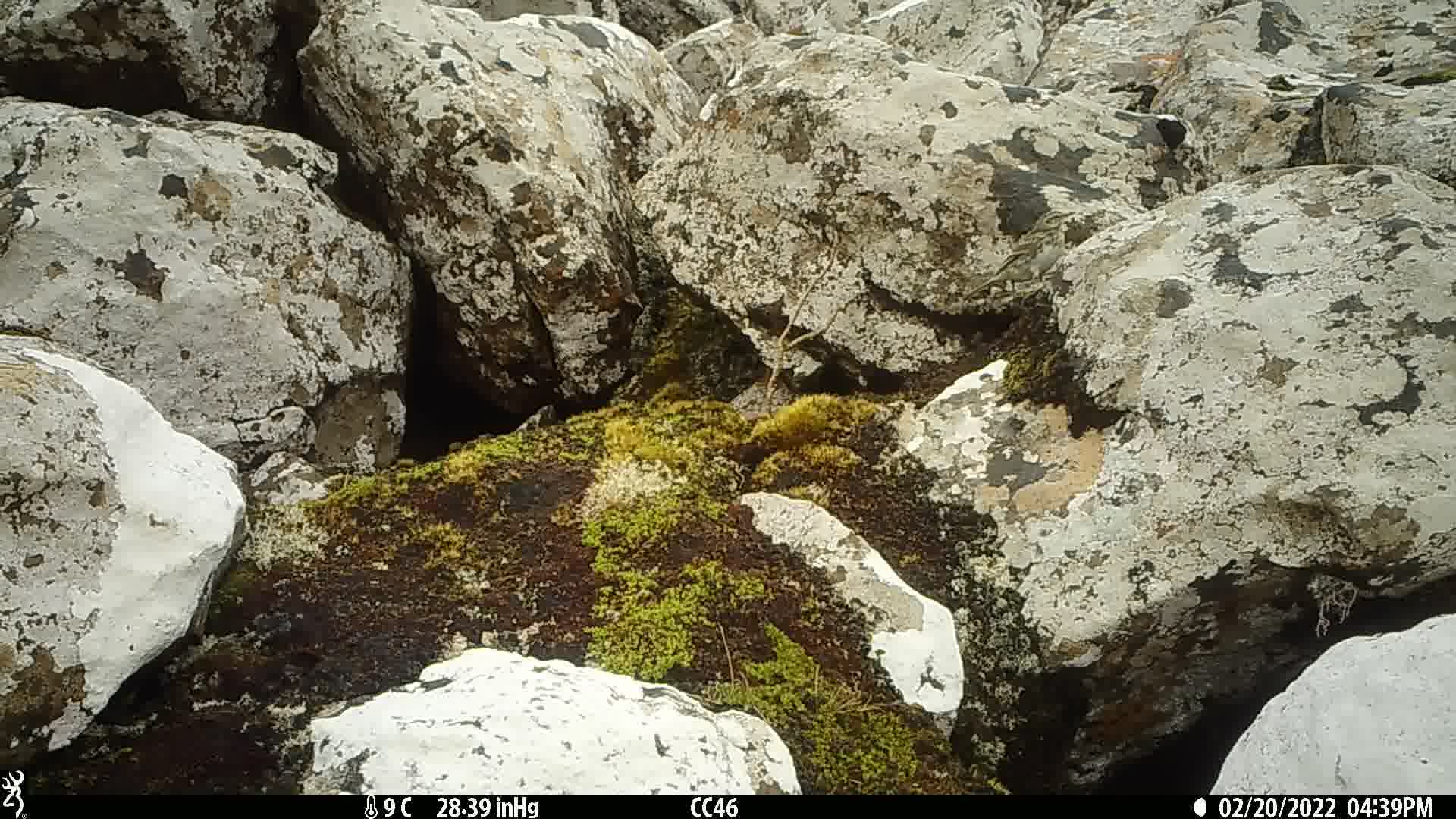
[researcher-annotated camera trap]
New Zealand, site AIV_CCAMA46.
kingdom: Animalia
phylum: Chordata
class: Aves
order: Passeriformes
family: Motacillidae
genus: Anthus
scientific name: Anthus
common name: pipit